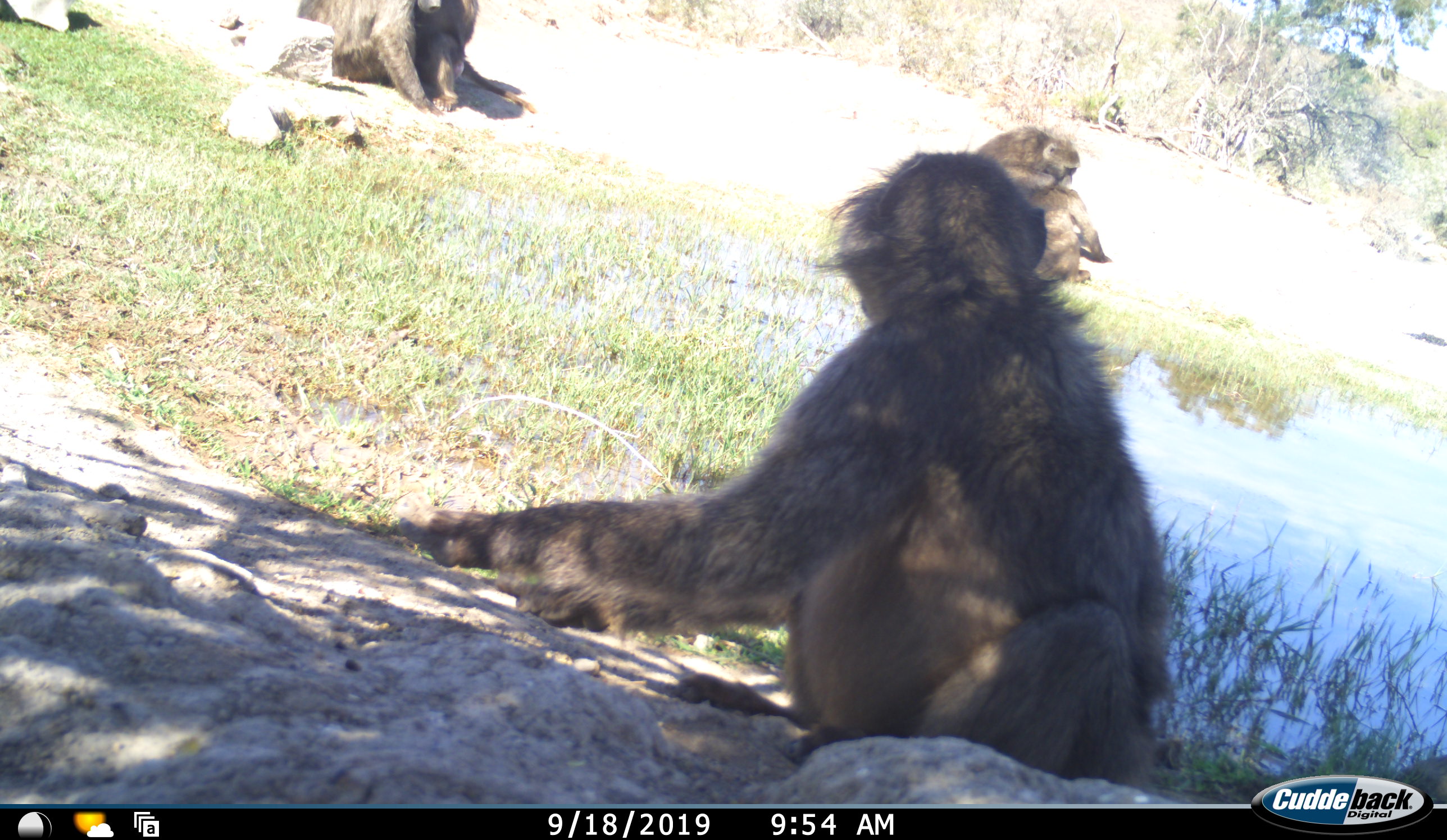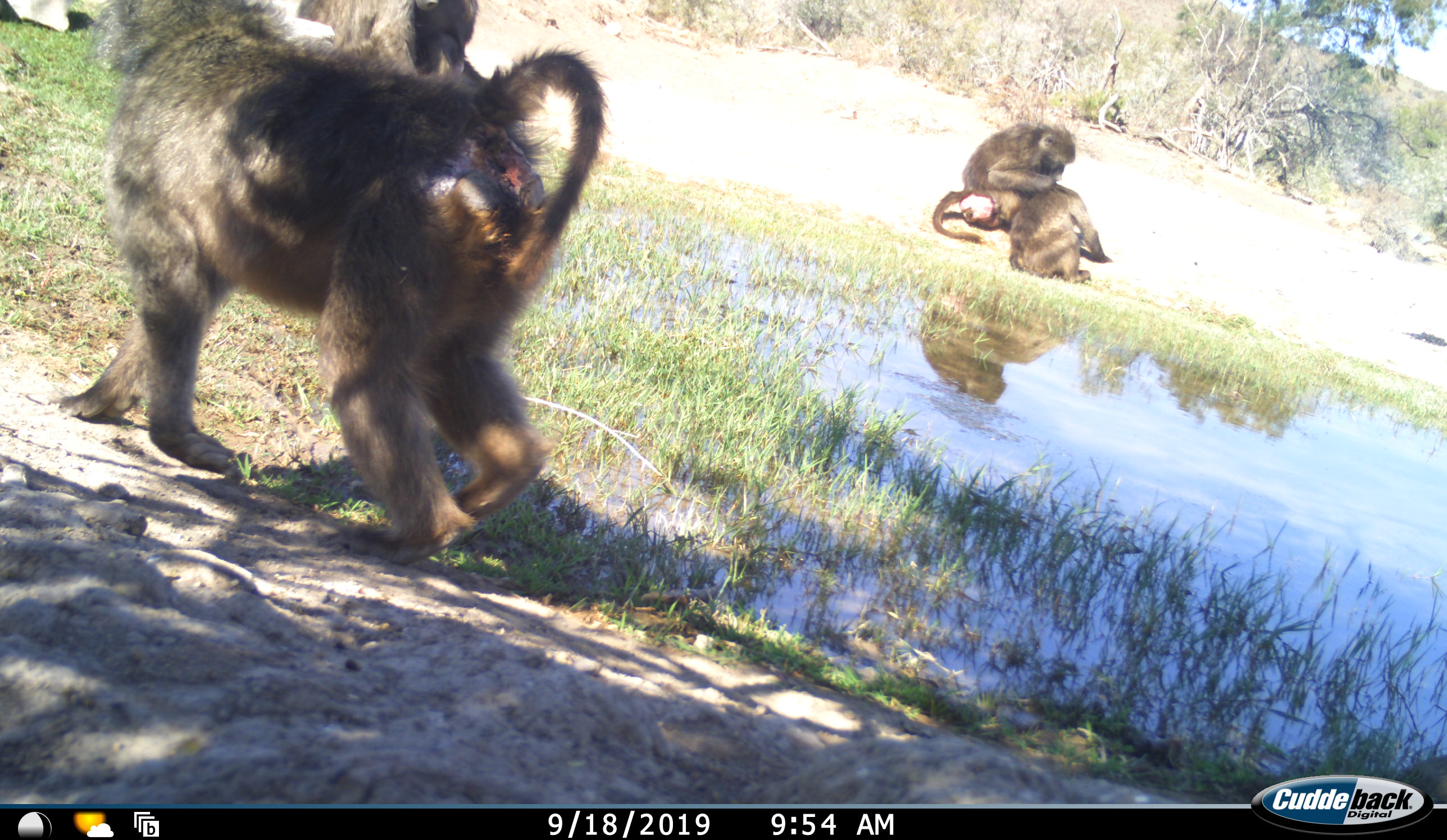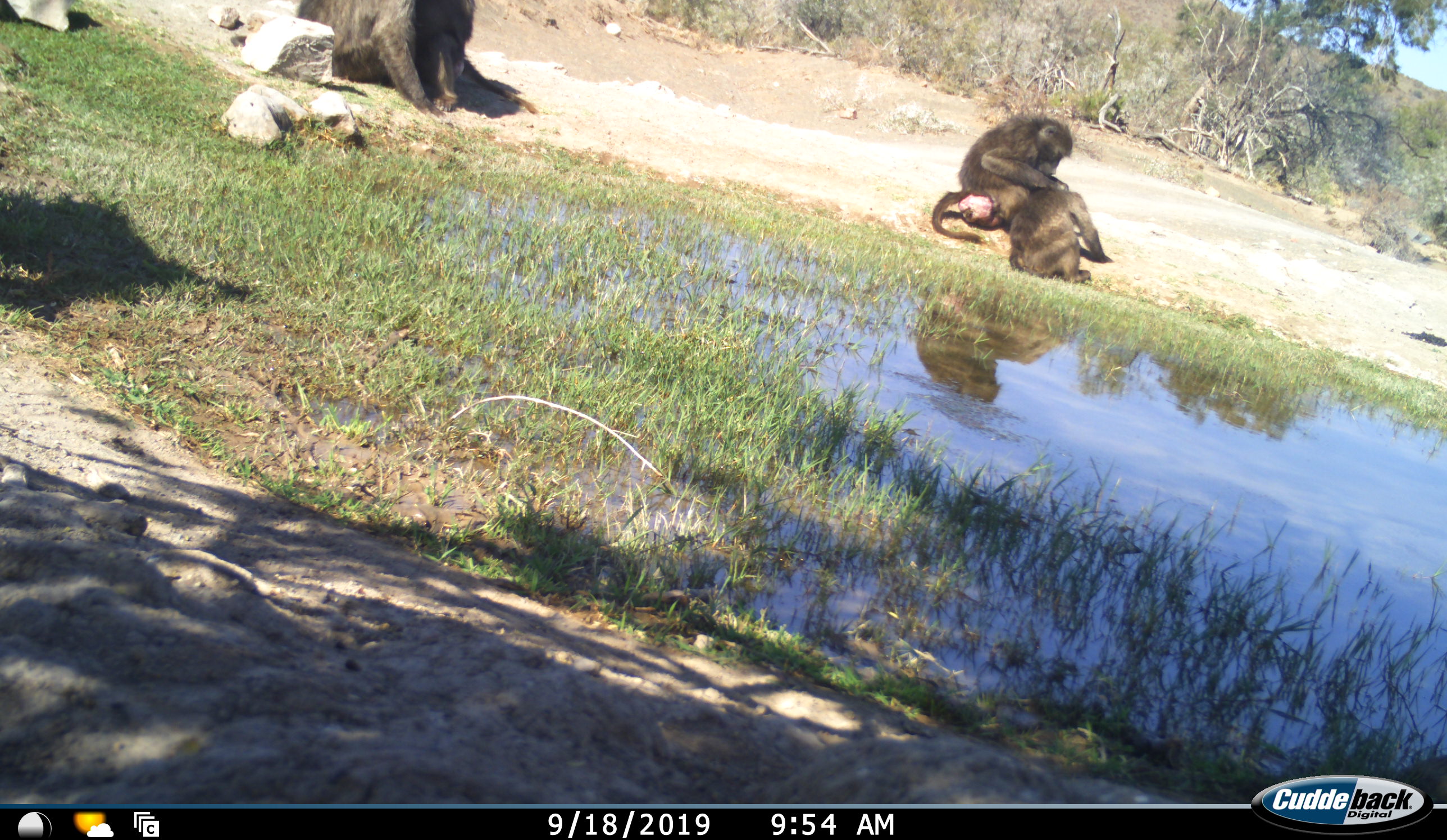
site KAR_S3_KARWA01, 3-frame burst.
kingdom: Animalia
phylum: Chordata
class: Mammalia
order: Primates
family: Cercopithecidae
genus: Papio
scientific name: Papio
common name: baboon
Baboon (Papio), count 4. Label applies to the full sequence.